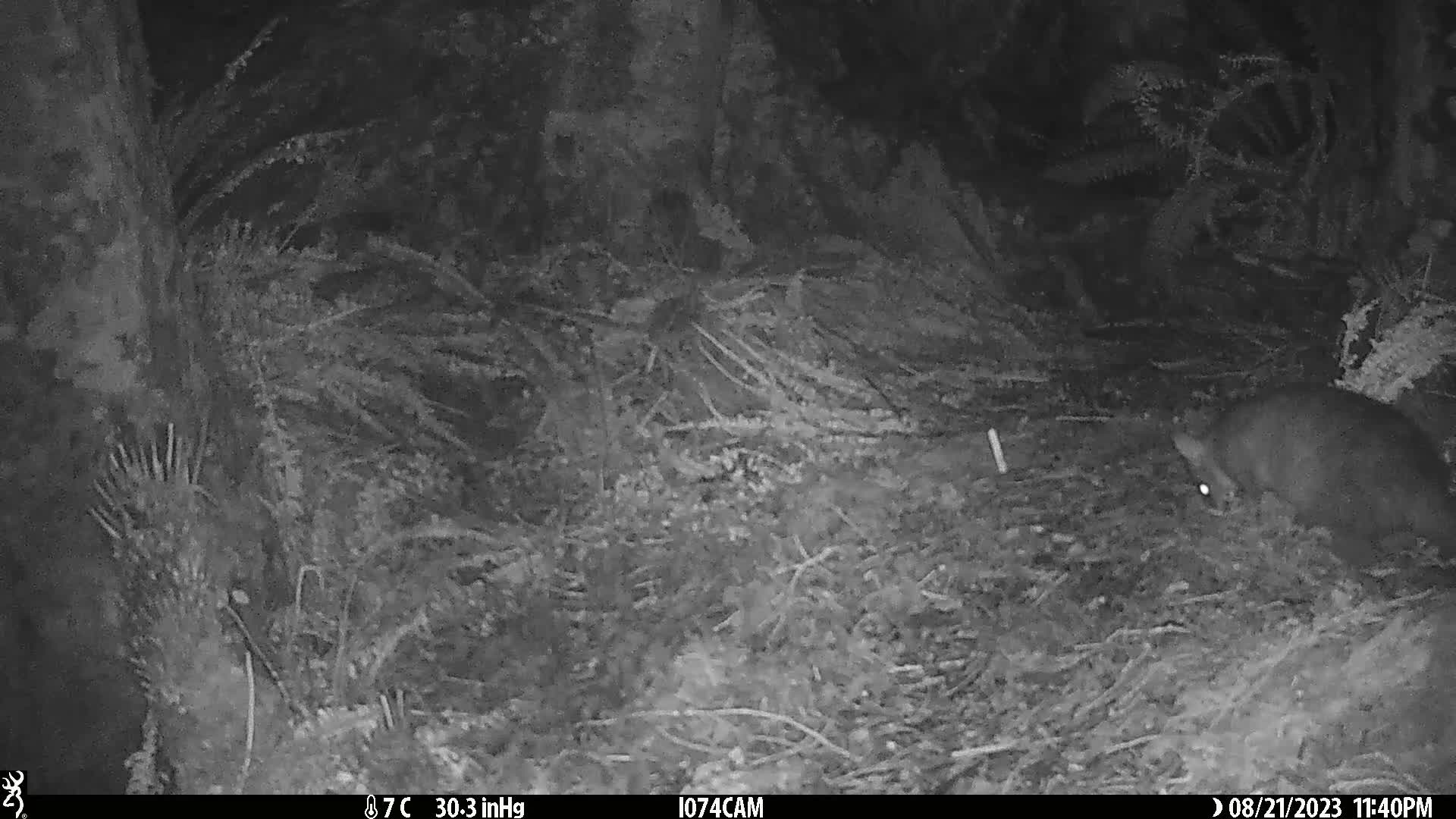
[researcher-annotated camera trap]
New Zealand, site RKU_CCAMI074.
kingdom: Animalia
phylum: Chordata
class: Mammalia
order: Diprotodontia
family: Phalangeridae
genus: Trichosurus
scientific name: Trichosurus vulpecula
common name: common brushtail possum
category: possum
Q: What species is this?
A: Possum (common brushtail possum) (Trichosurus vulpecula).